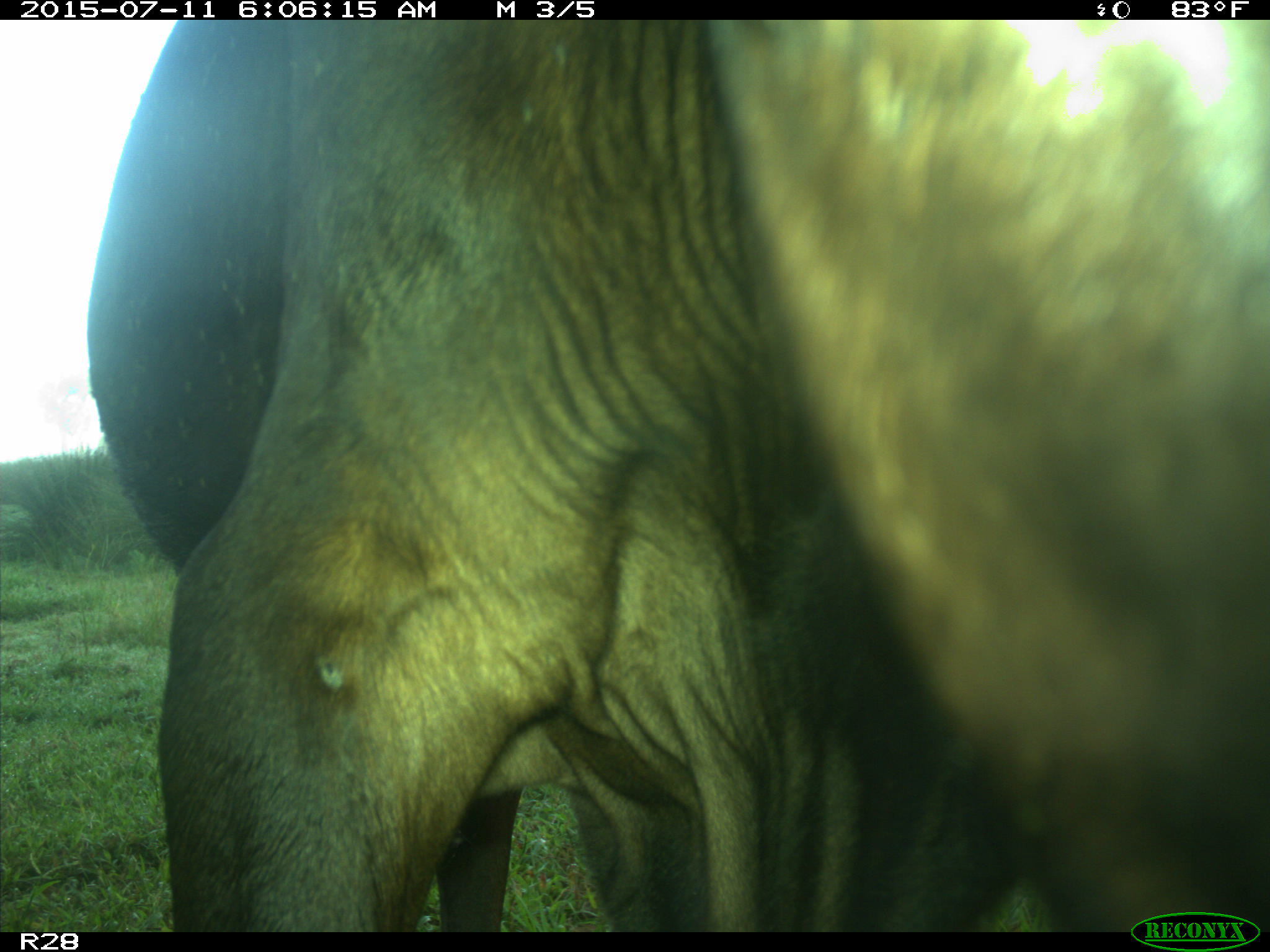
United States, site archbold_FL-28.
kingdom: Animalia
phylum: Chordata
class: Mammalia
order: Artiodactyla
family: Bovidae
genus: Bos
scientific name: Bos taurus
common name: domestic cow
Bos taurus (domestic cow).